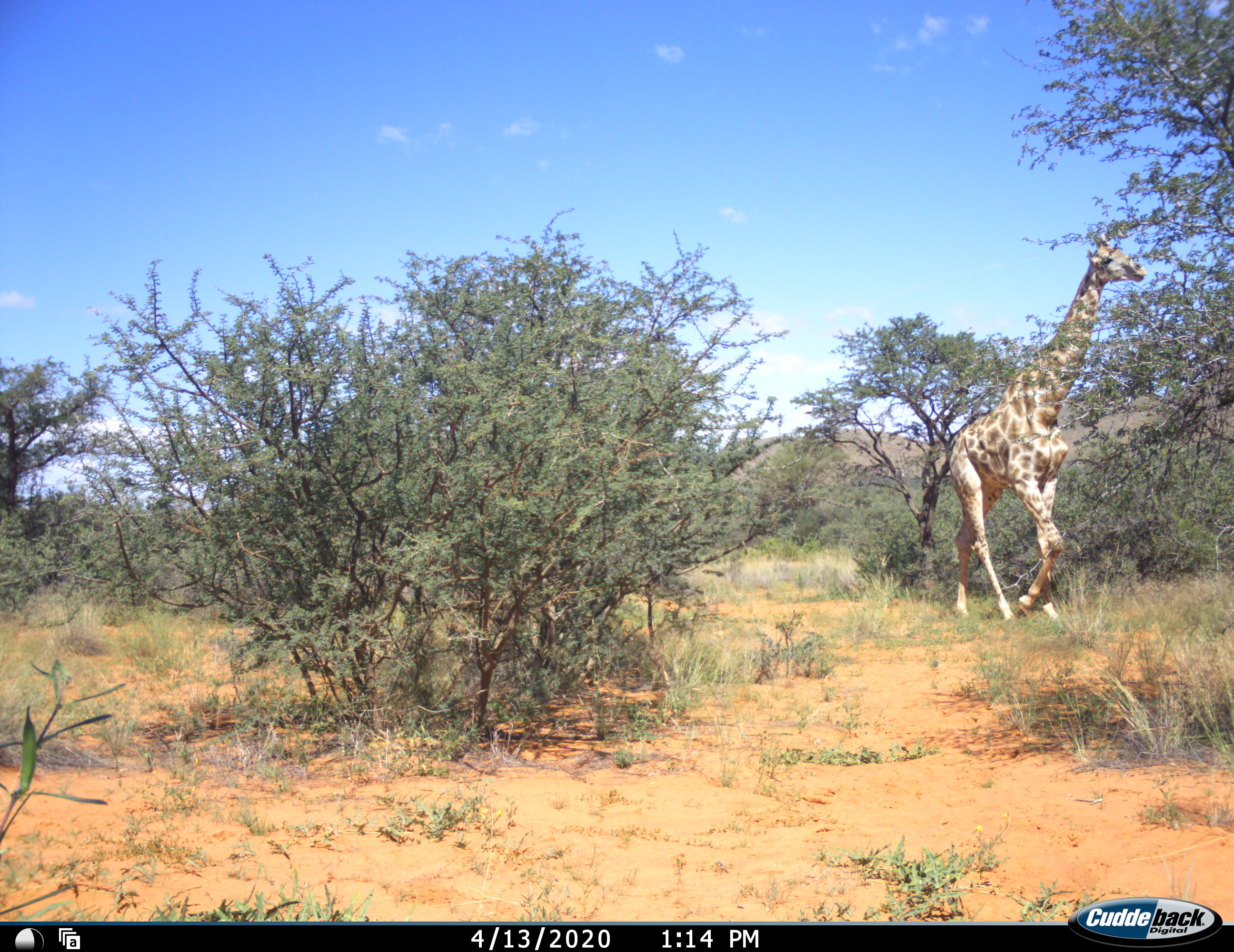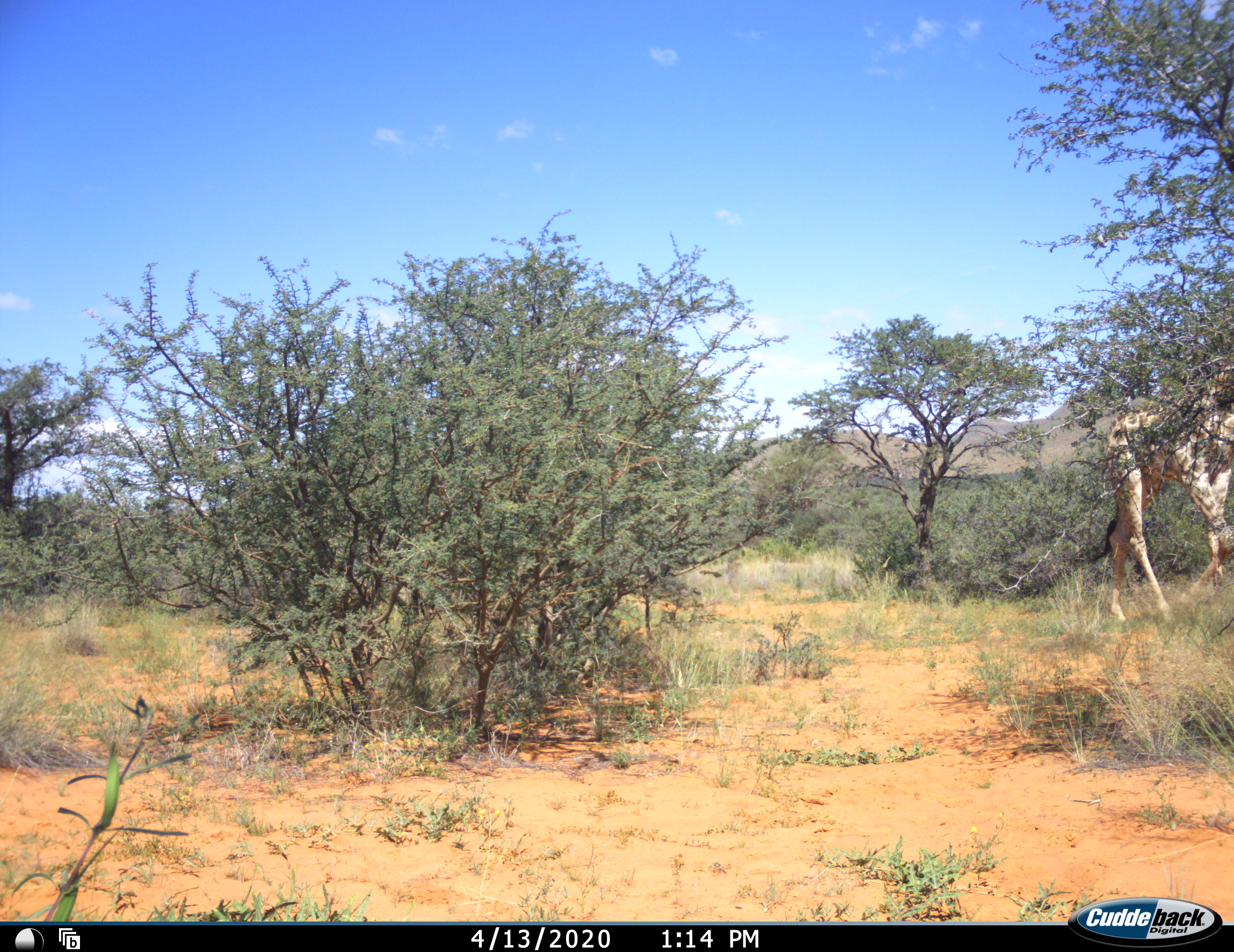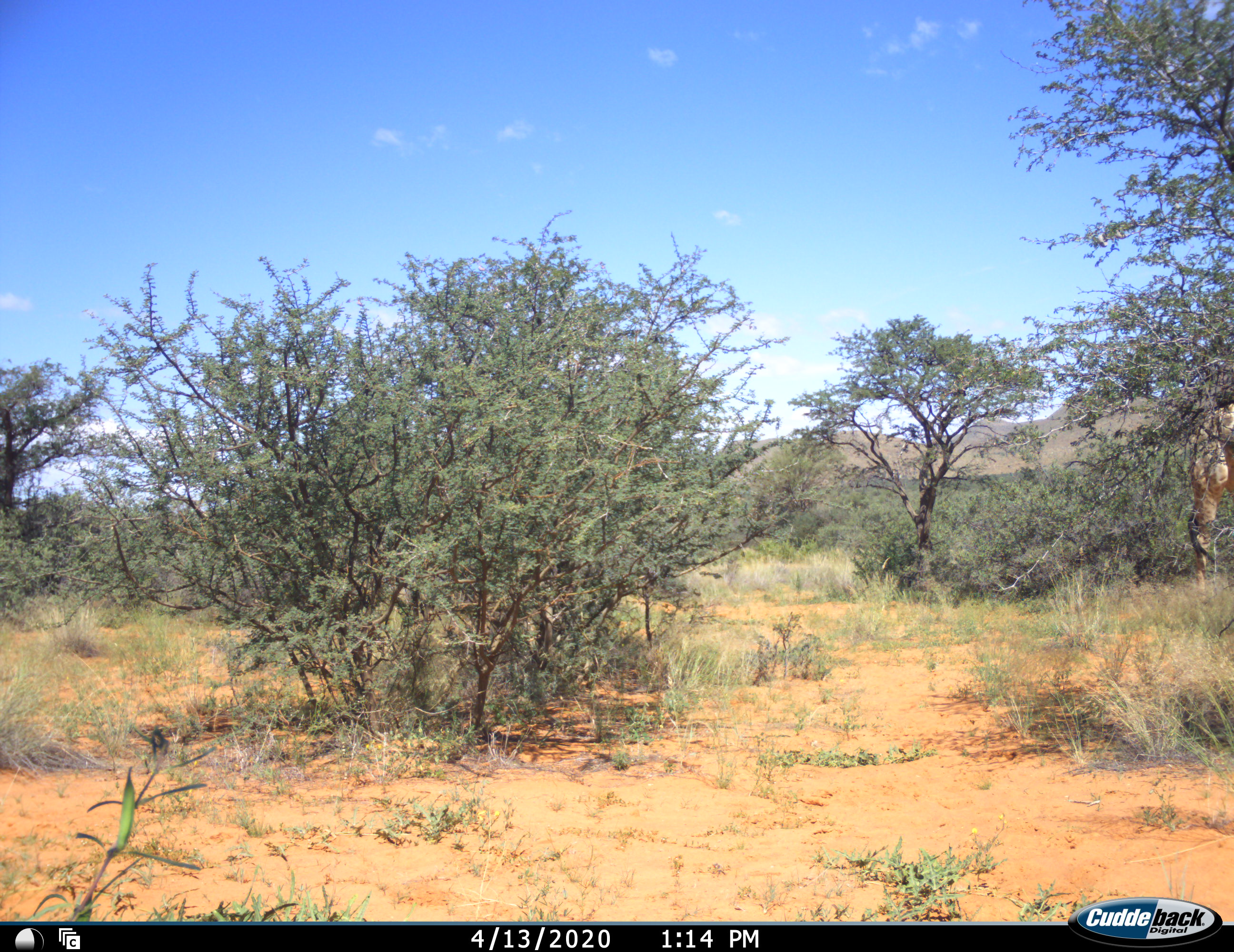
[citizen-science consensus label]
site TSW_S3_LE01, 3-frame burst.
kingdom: Animalia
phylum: Chordata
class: Mammalia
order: Artiodactyla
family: Giraffidae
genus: Giraffa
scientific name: Giraffa camelopardalis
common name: giraffe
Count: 1.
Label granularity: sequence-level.